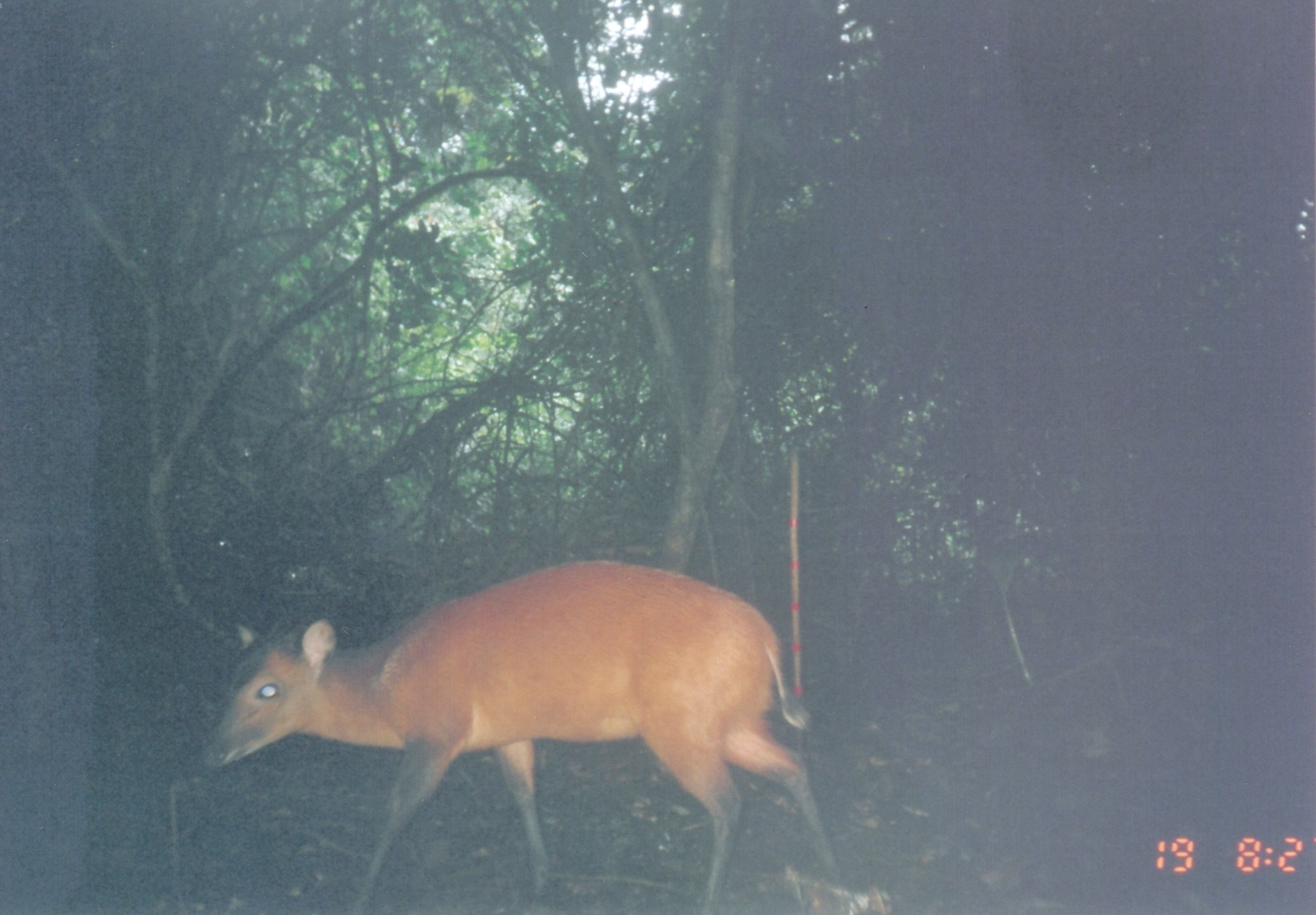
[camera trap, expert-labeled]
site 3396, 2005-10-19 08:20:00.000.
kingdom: Animalia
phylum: Chordata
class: Mammalia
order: Artiodactyla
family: Bovidae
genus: Cephalophus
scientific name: Cephalophus harveyi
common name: harvey's duiker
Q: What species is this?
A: Cephalophus harveyi (harvey's duiker).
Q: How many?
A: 1.